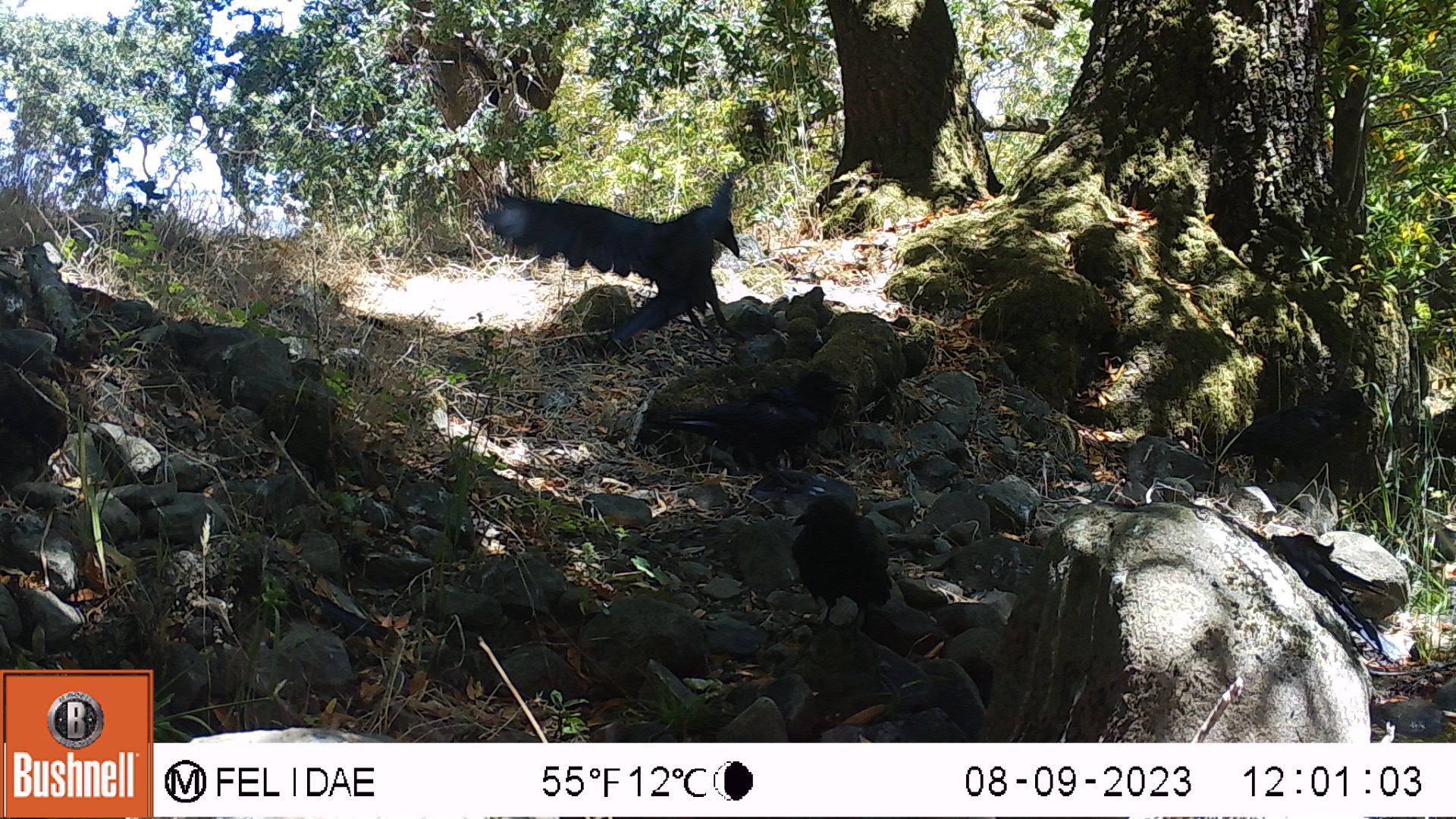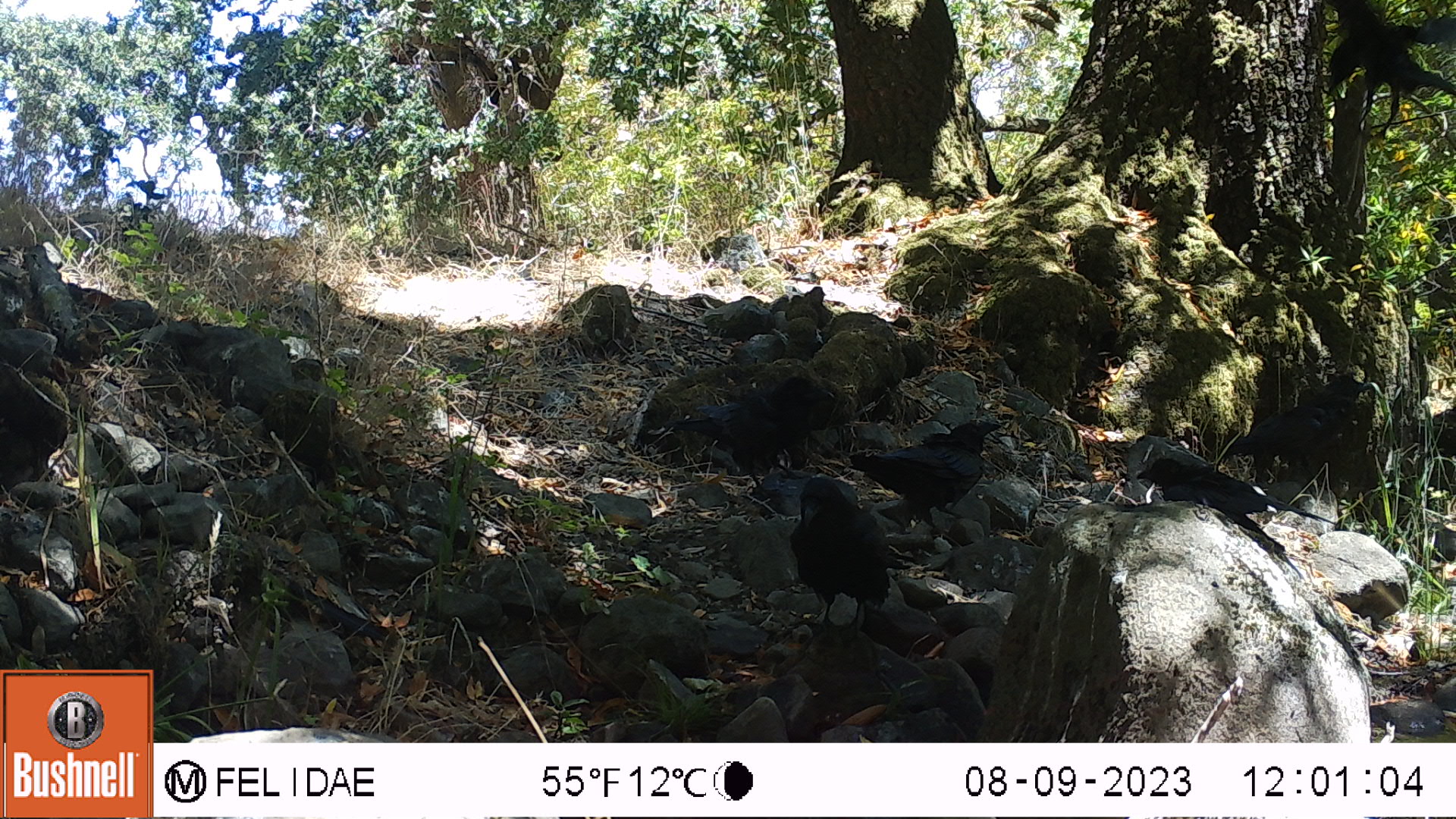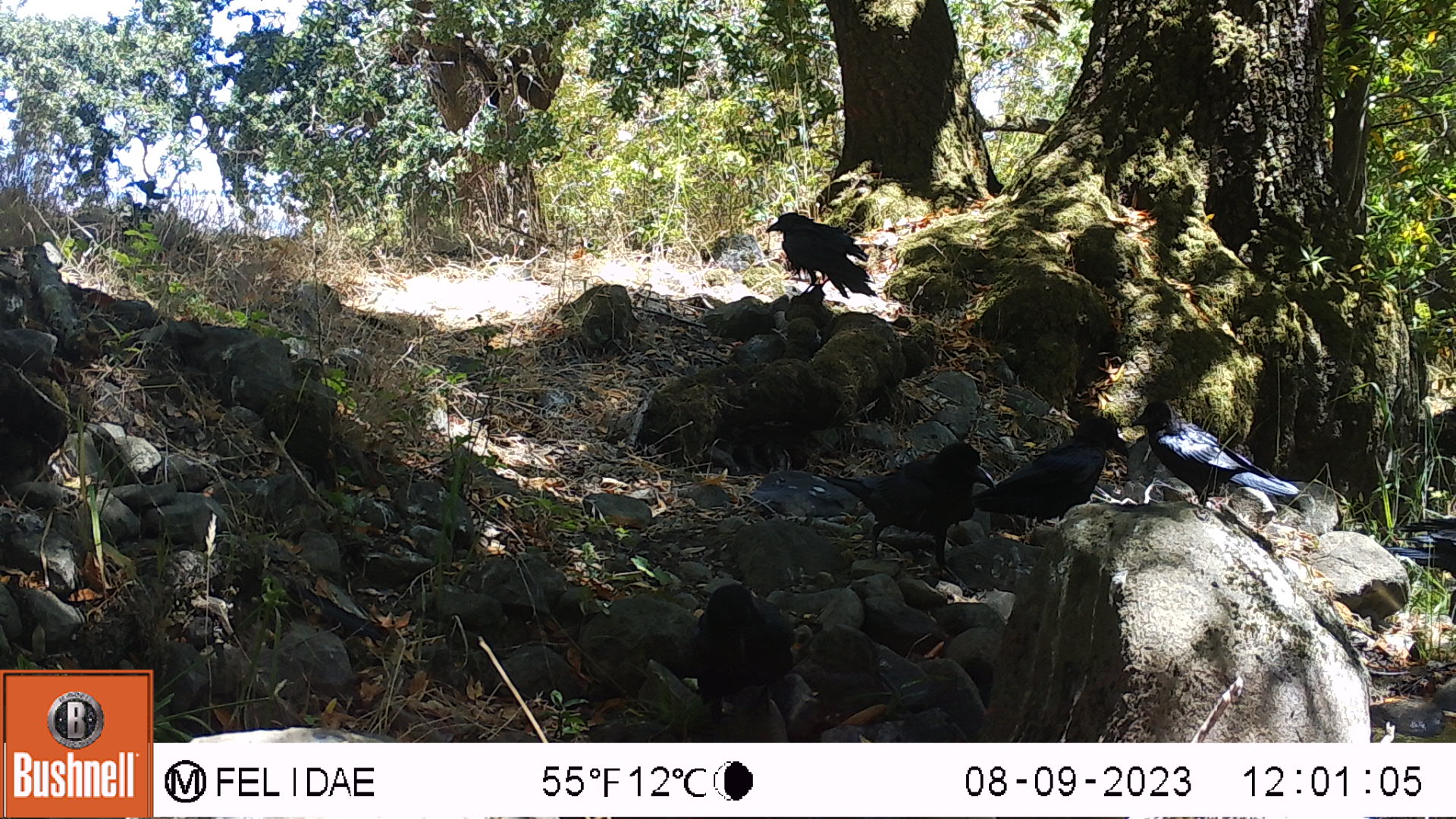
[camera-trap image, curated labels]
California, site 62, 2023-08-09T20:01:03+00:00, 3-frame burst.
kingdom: Animalia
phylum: Chordata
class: Aves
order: Passeriformes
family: Corvidae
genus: Corvus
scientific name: Corvus brachyrhynchos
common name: american crow